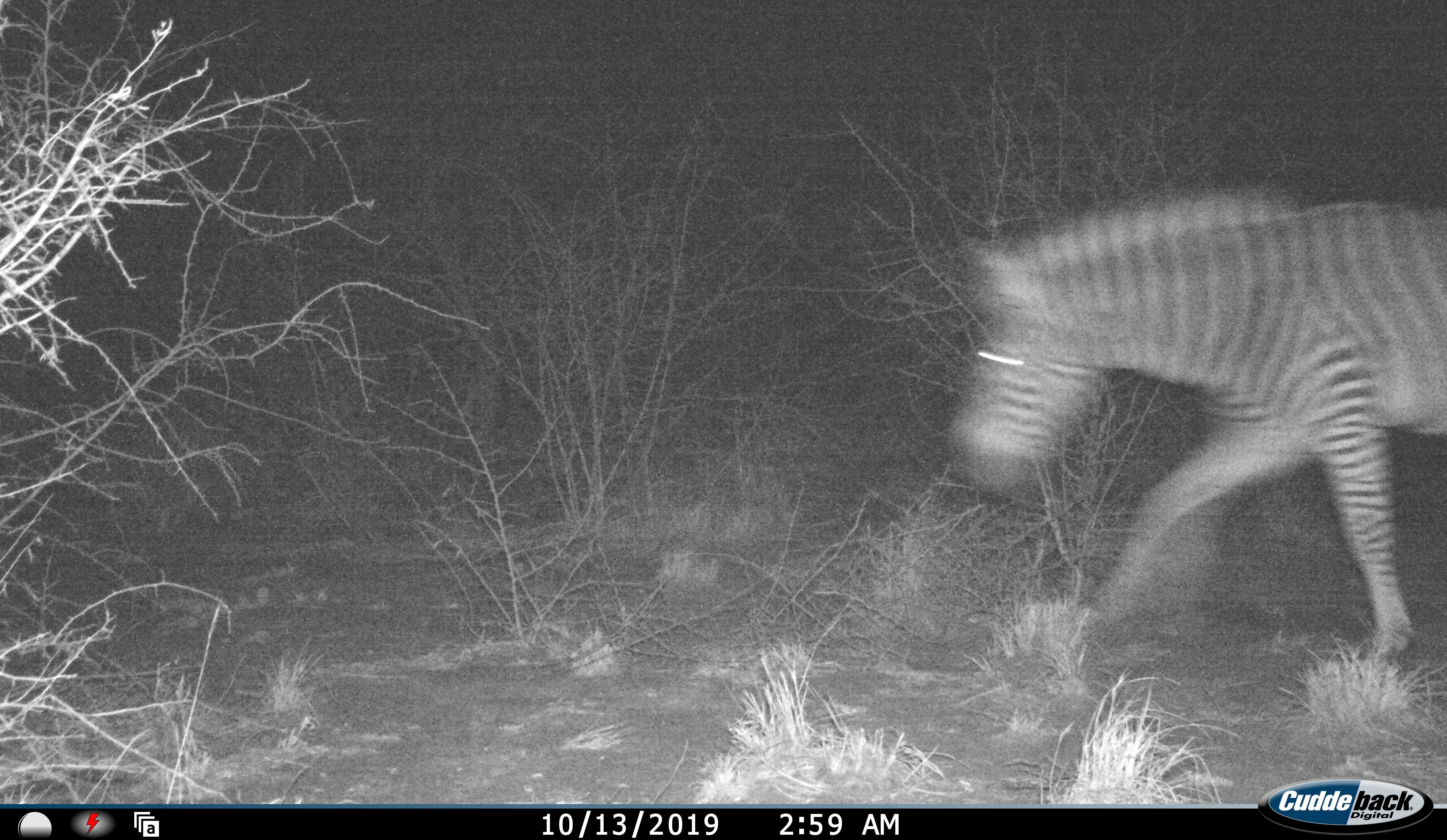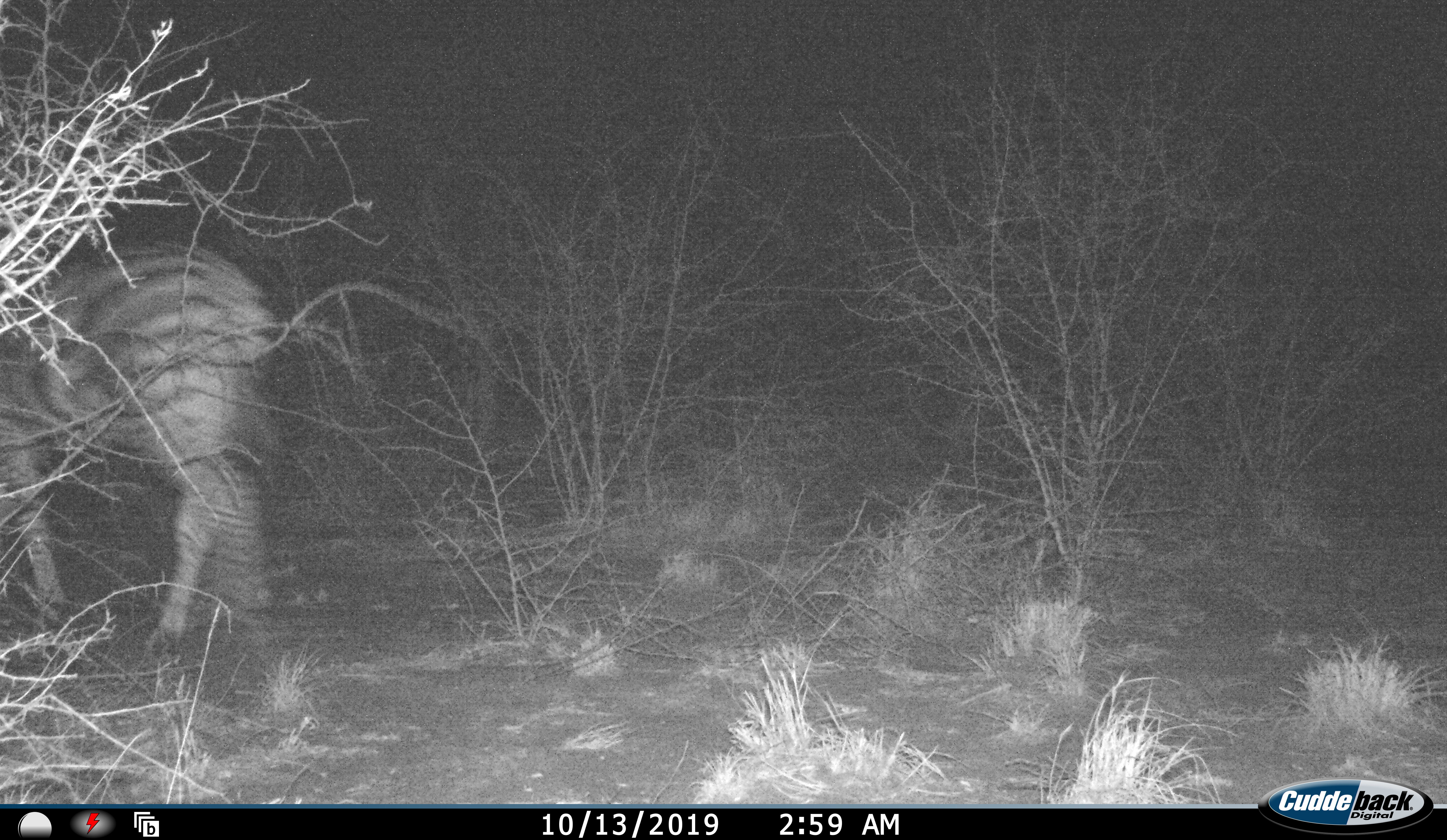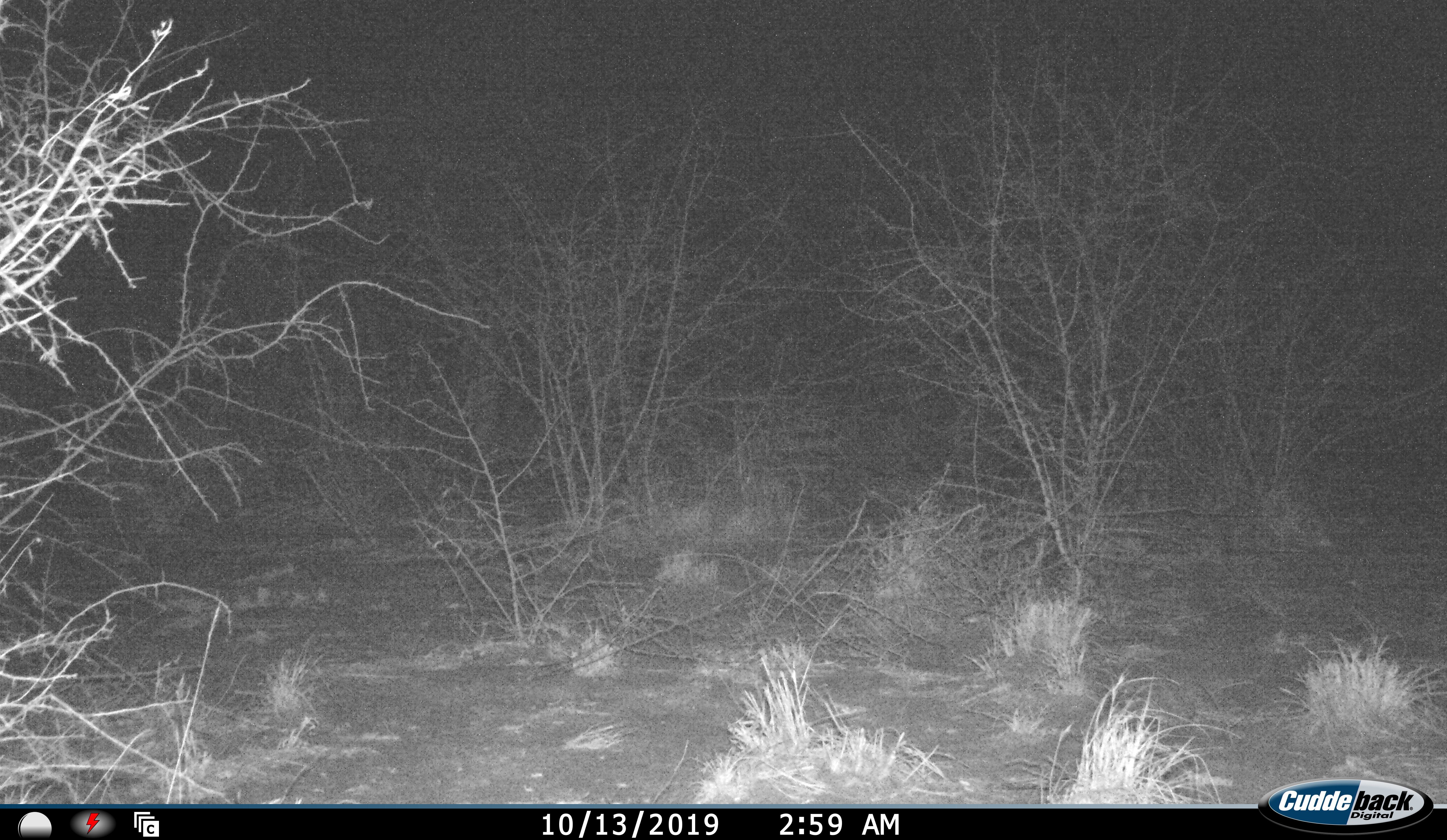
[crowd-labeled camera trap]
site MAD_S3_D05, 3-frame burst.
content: unidentified animal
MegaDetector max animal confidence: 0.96